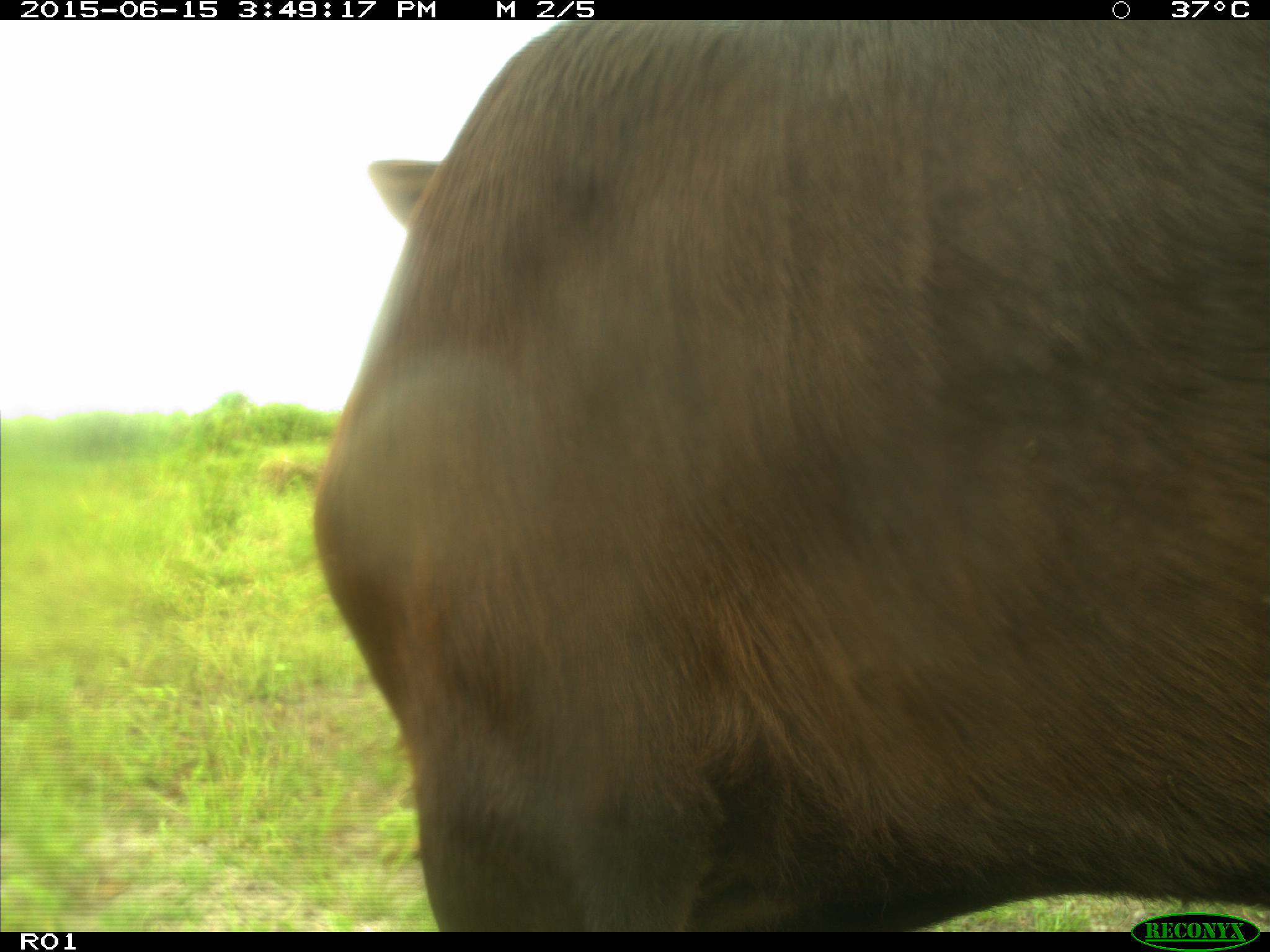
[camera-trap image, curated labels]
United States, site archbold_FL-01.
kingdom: Animalia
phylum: Chordata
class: Mammalia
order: Artiodactyla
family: Bovidae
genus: Bos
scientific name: Bos taurus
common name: domestic cow